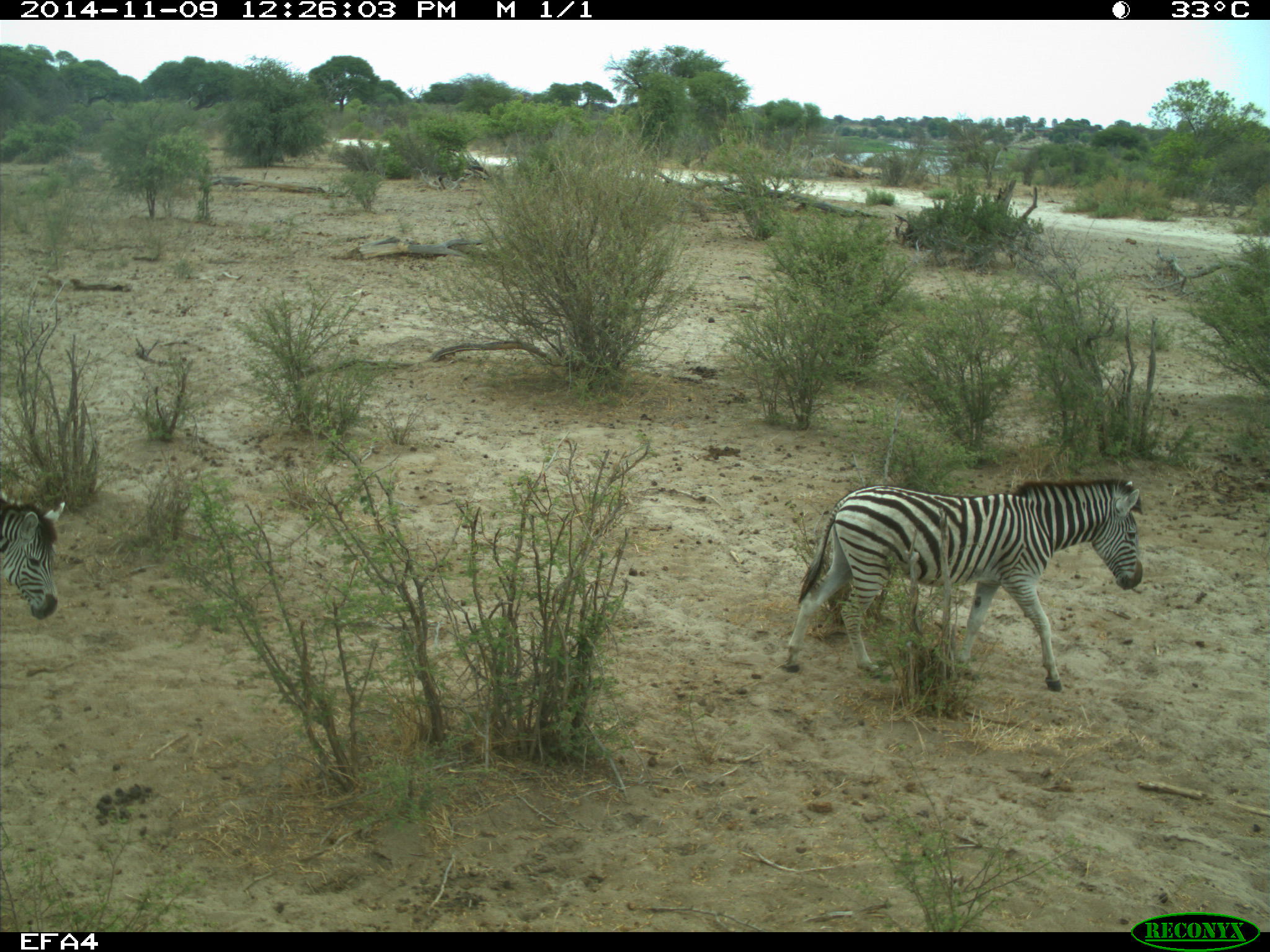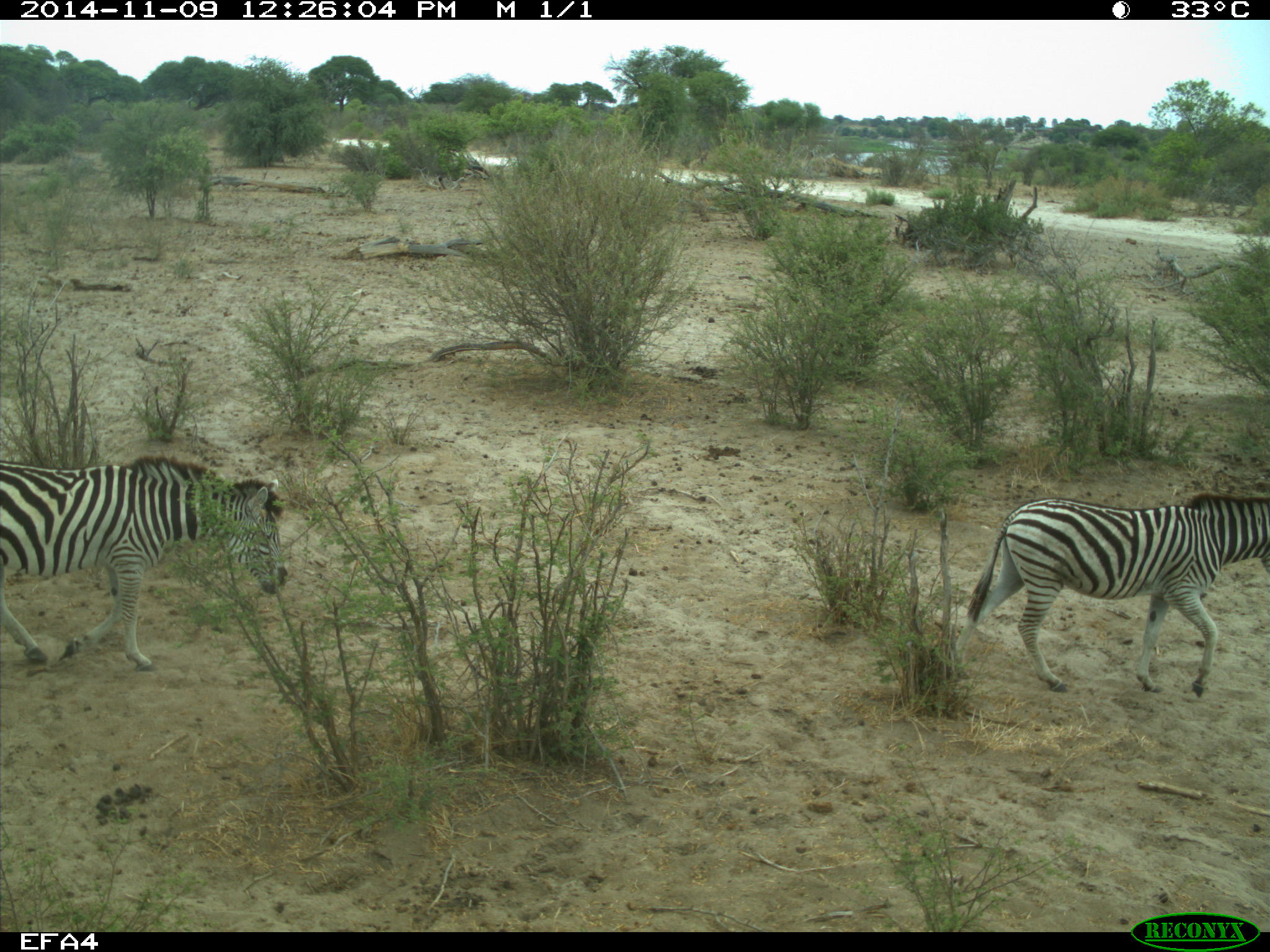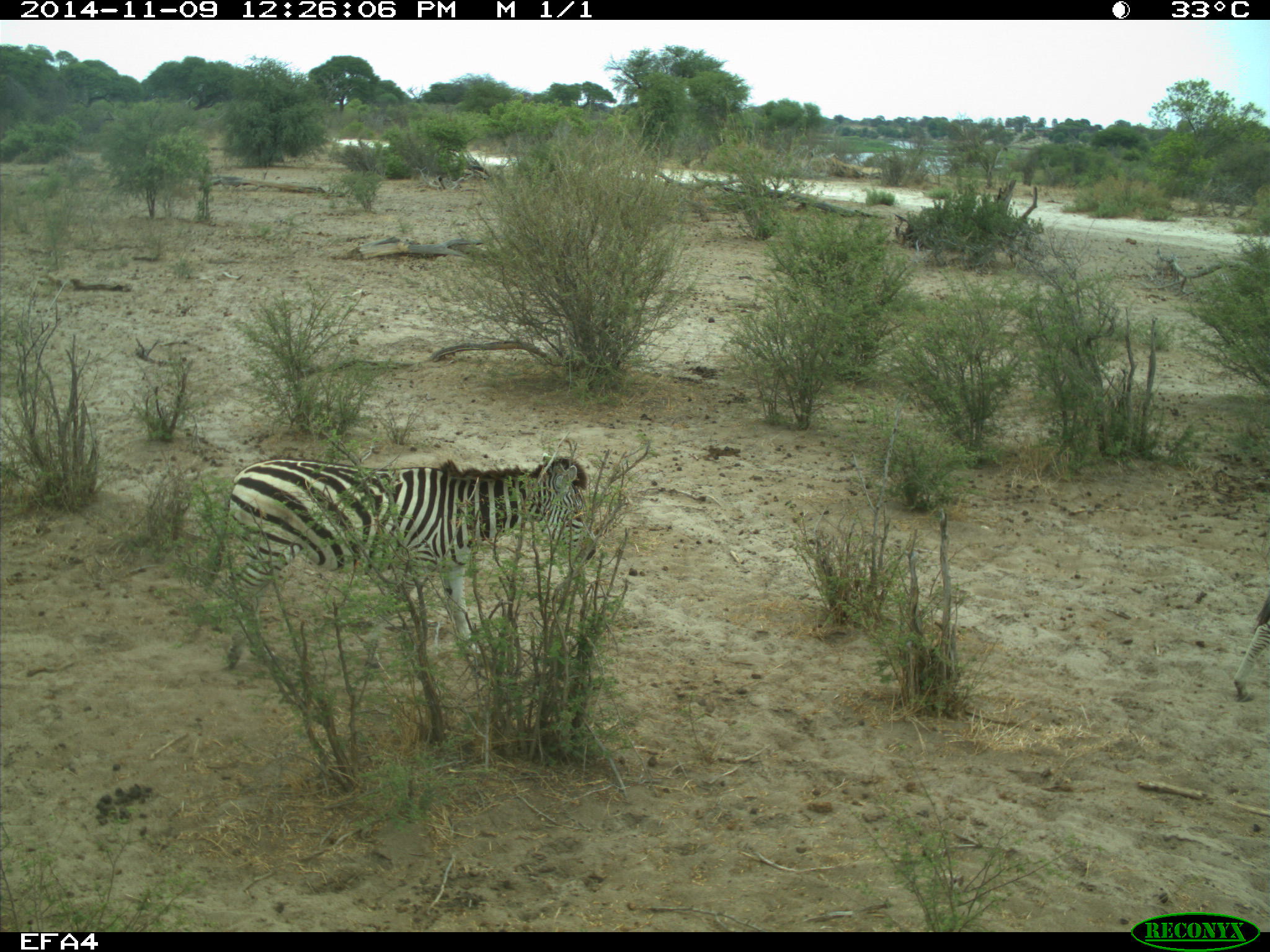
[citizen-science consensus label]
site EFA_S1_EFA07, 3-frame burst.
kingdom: Animalia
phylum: Chordata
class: Mammalia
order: Perissodactyla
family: Equidae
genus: Equus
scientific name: Equus quagga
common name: plains zebra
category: zebraplains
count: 1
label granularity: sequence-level